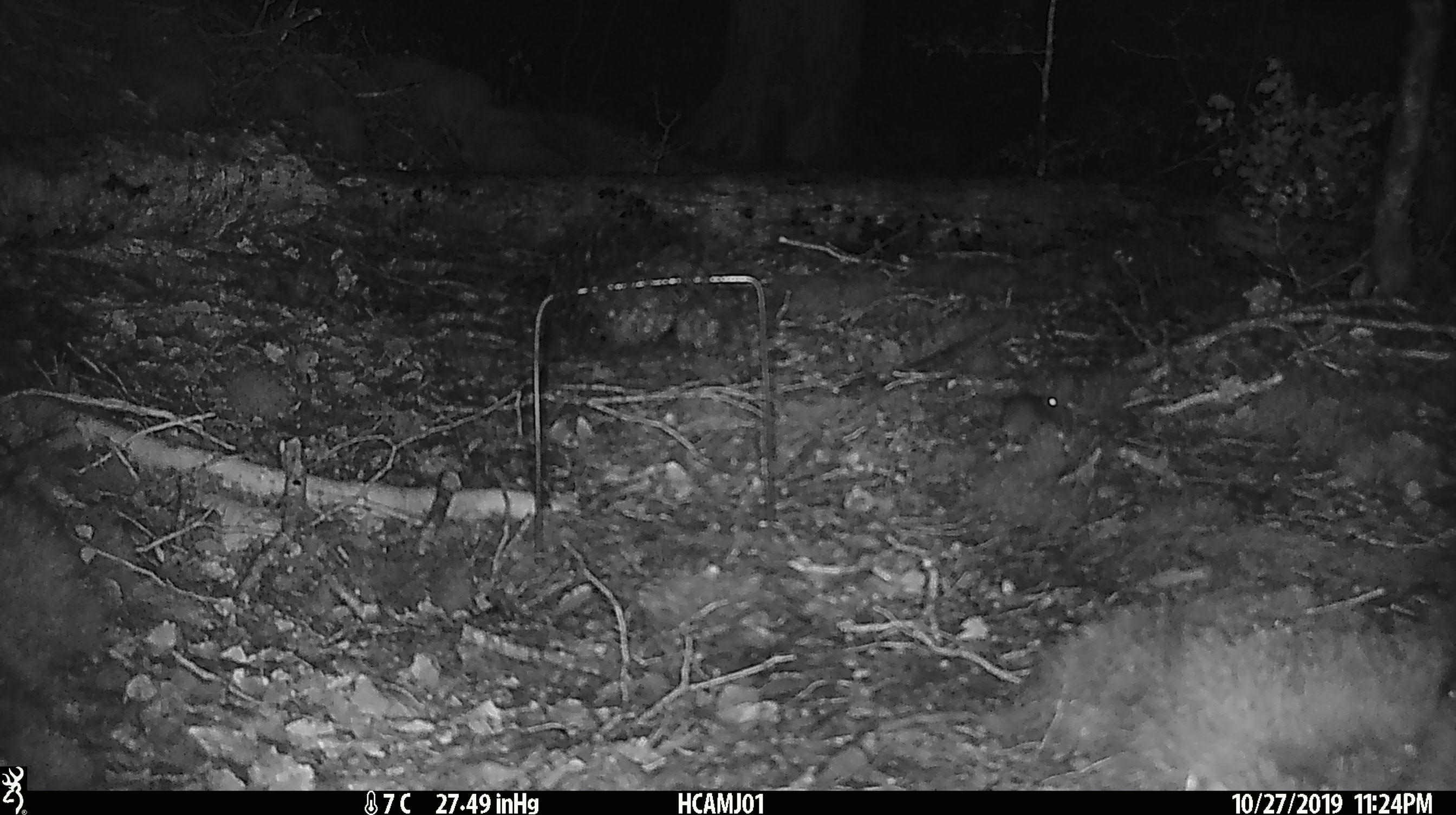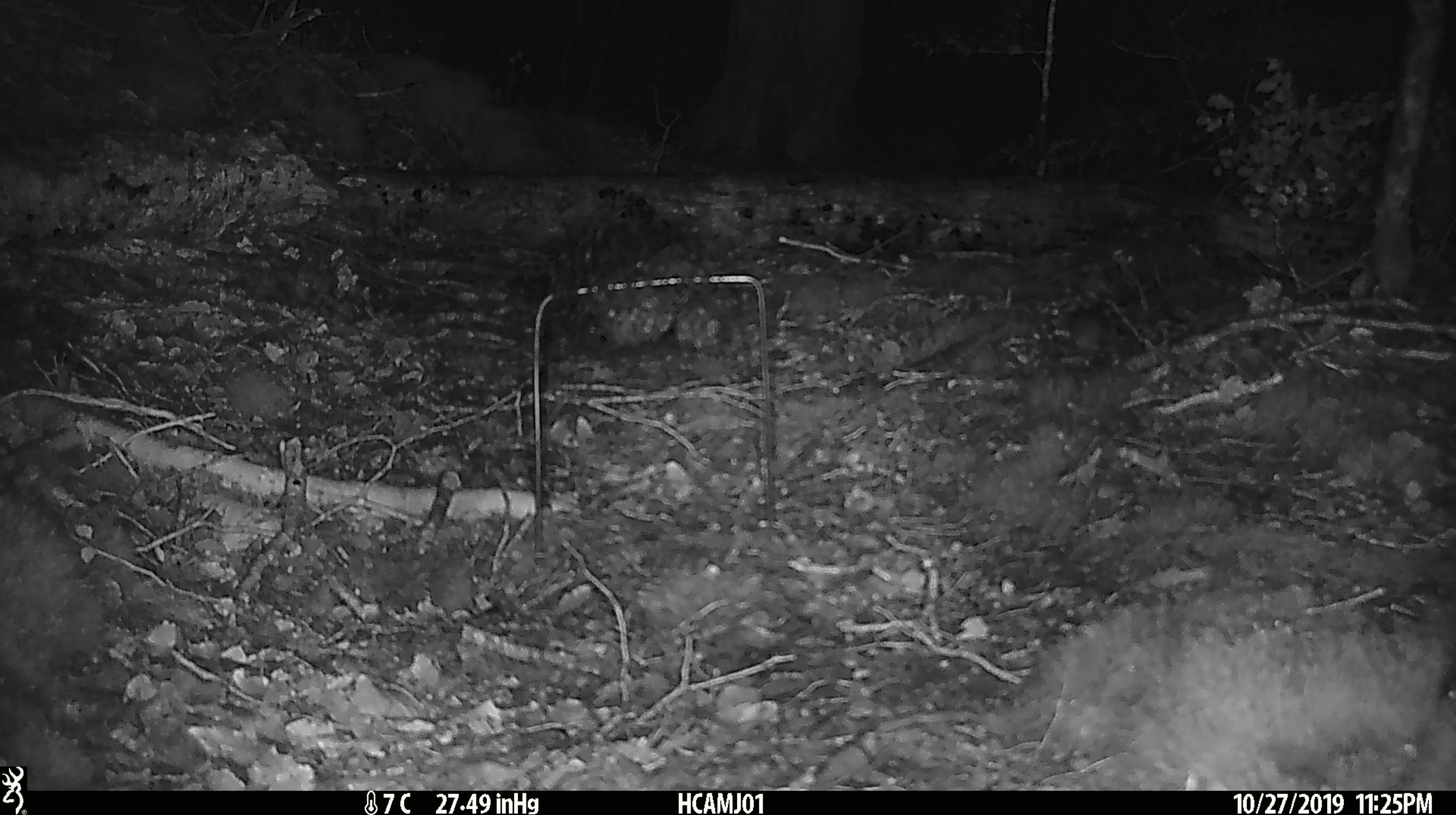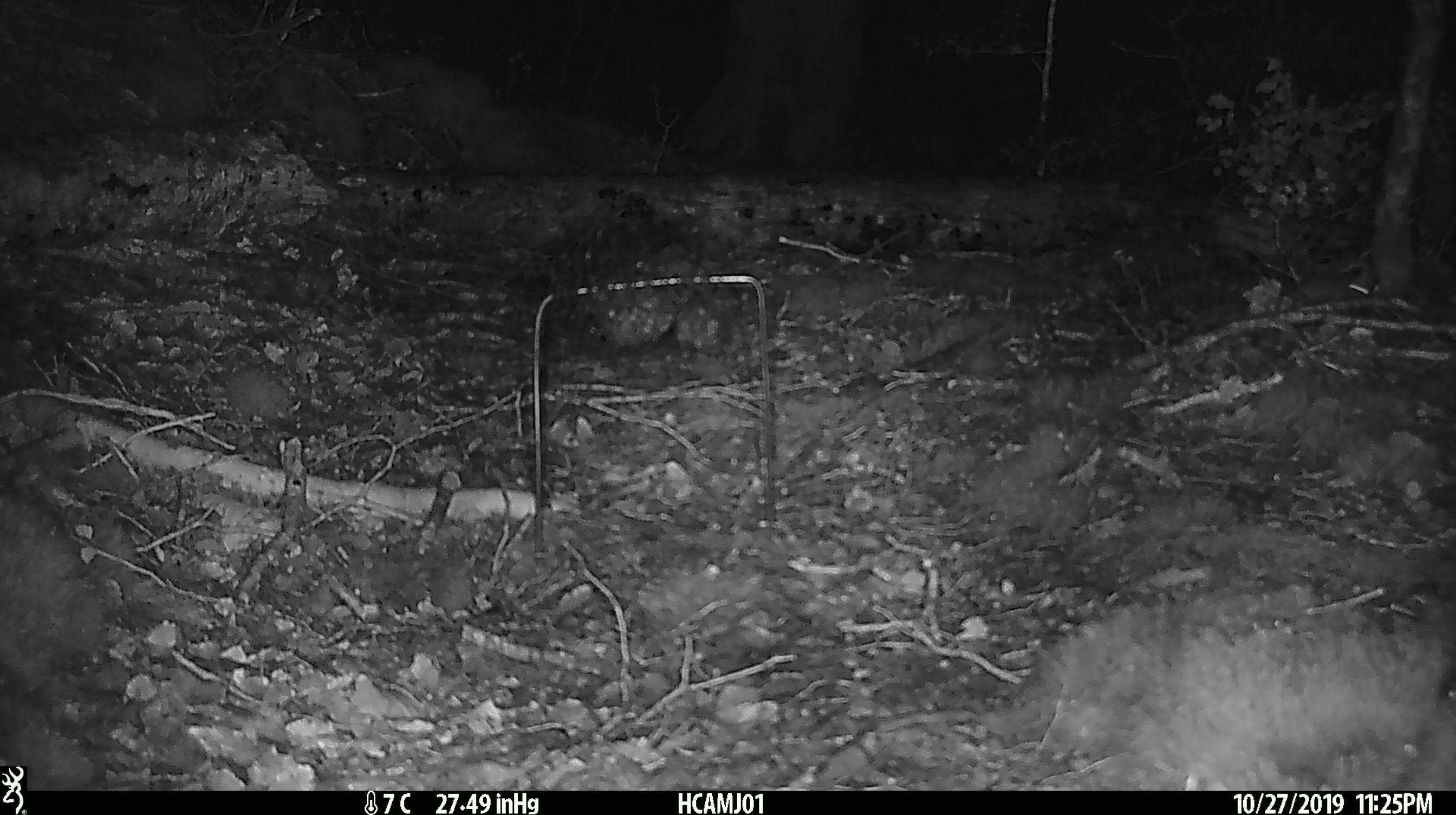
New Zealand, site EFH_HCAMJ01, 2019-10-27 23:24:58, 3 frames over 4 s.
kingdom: Animalia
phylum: Chordata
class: Mammalia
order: Rodentia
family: Muridae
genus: Mus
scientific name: Mus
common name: mouse